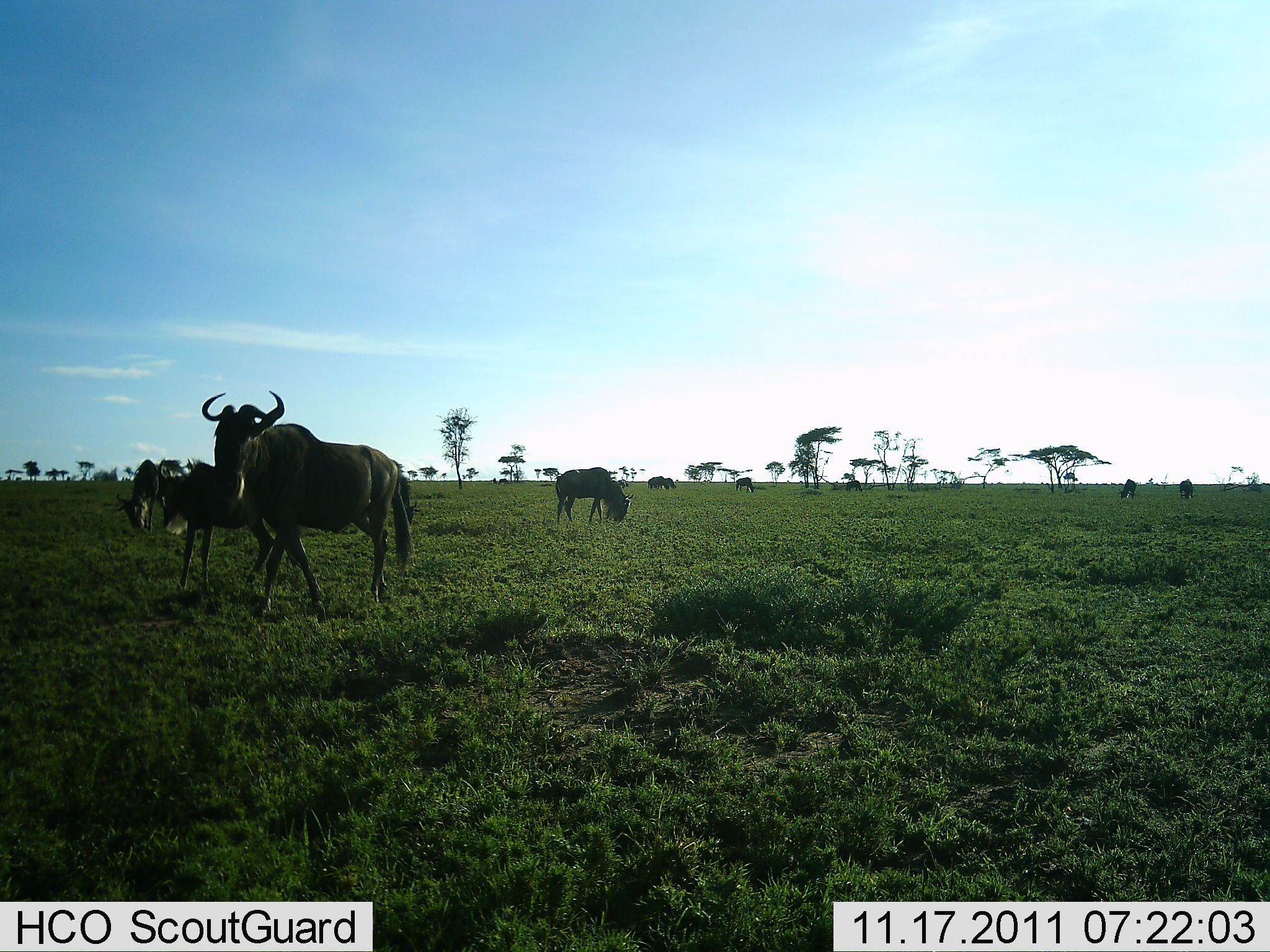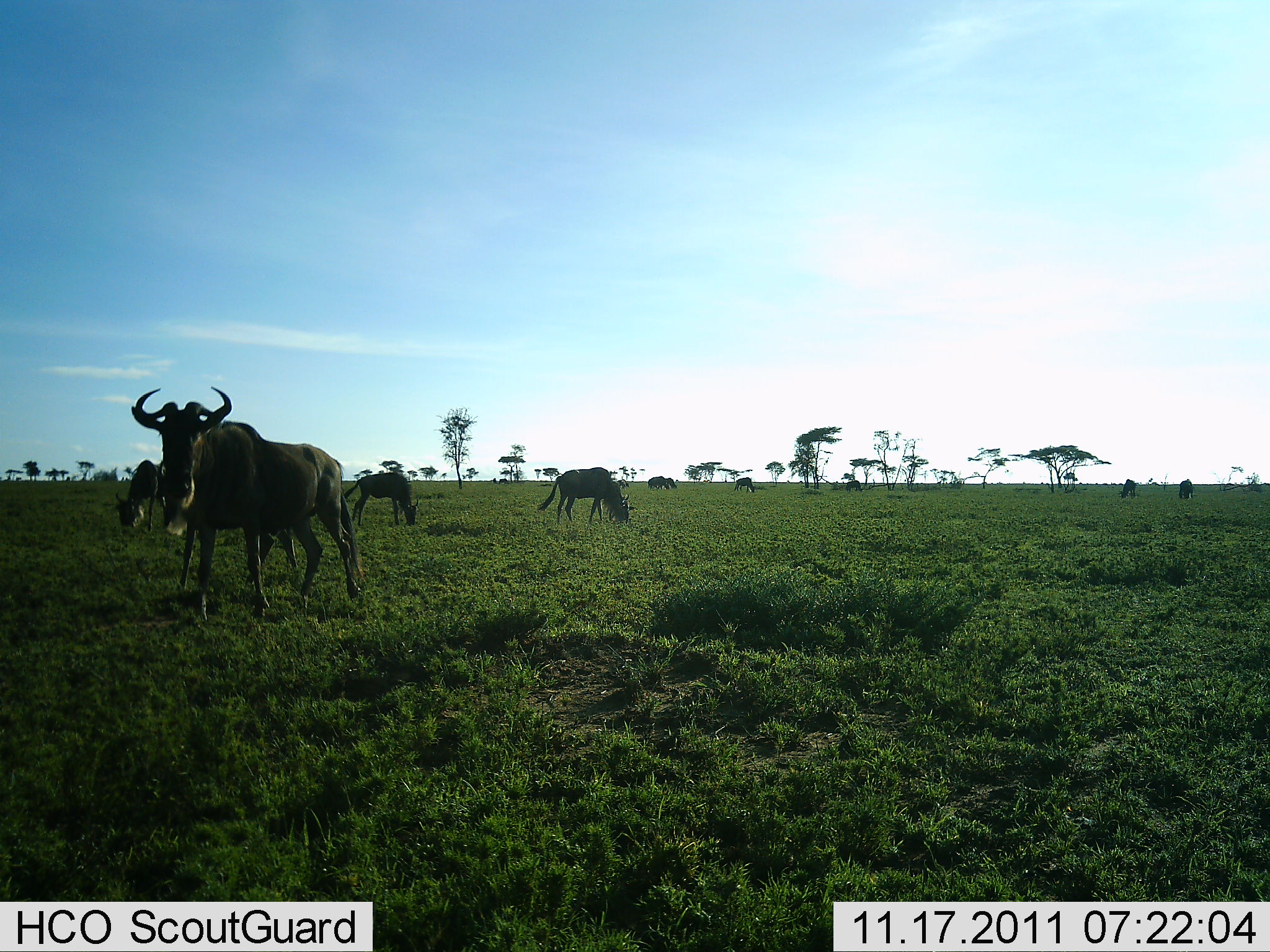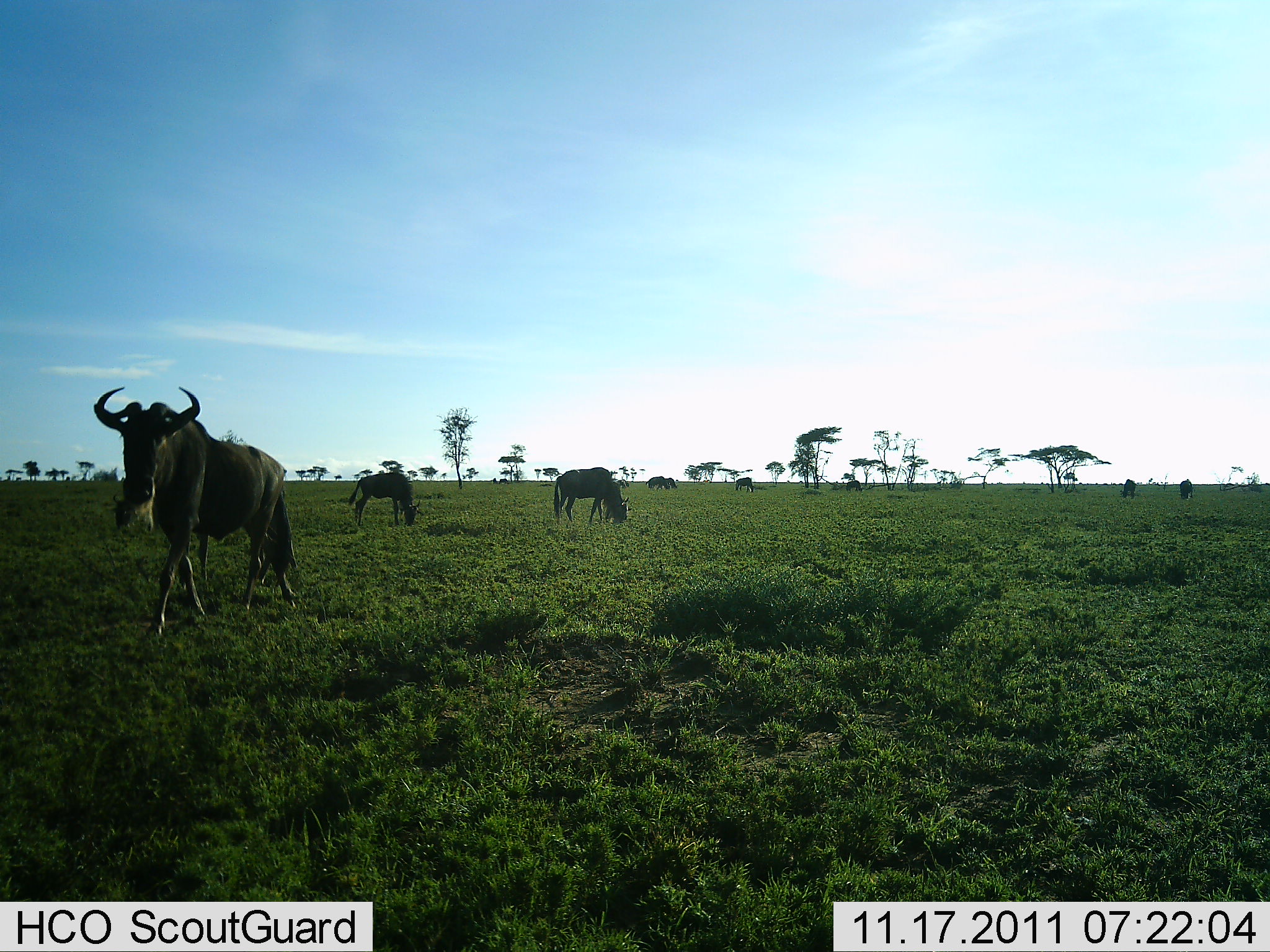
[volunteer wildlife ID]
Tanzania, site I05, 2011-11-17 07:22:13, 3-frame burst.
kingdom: Animalia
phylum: Chordata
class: Mammalia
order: Artiodactyla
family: Bovidae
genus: Connochaetes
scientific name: Connochaetes taurinus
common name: blue wildebeest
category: wildebeest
Wildebeest (blue wildebeest) (Connochaetes taurinus), count 9. Behavior (volunteer vote fractions): standing 57%, resting 7%, moving 50%, interacting 0%. Young present (vote fraction): 7%. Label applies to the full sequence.